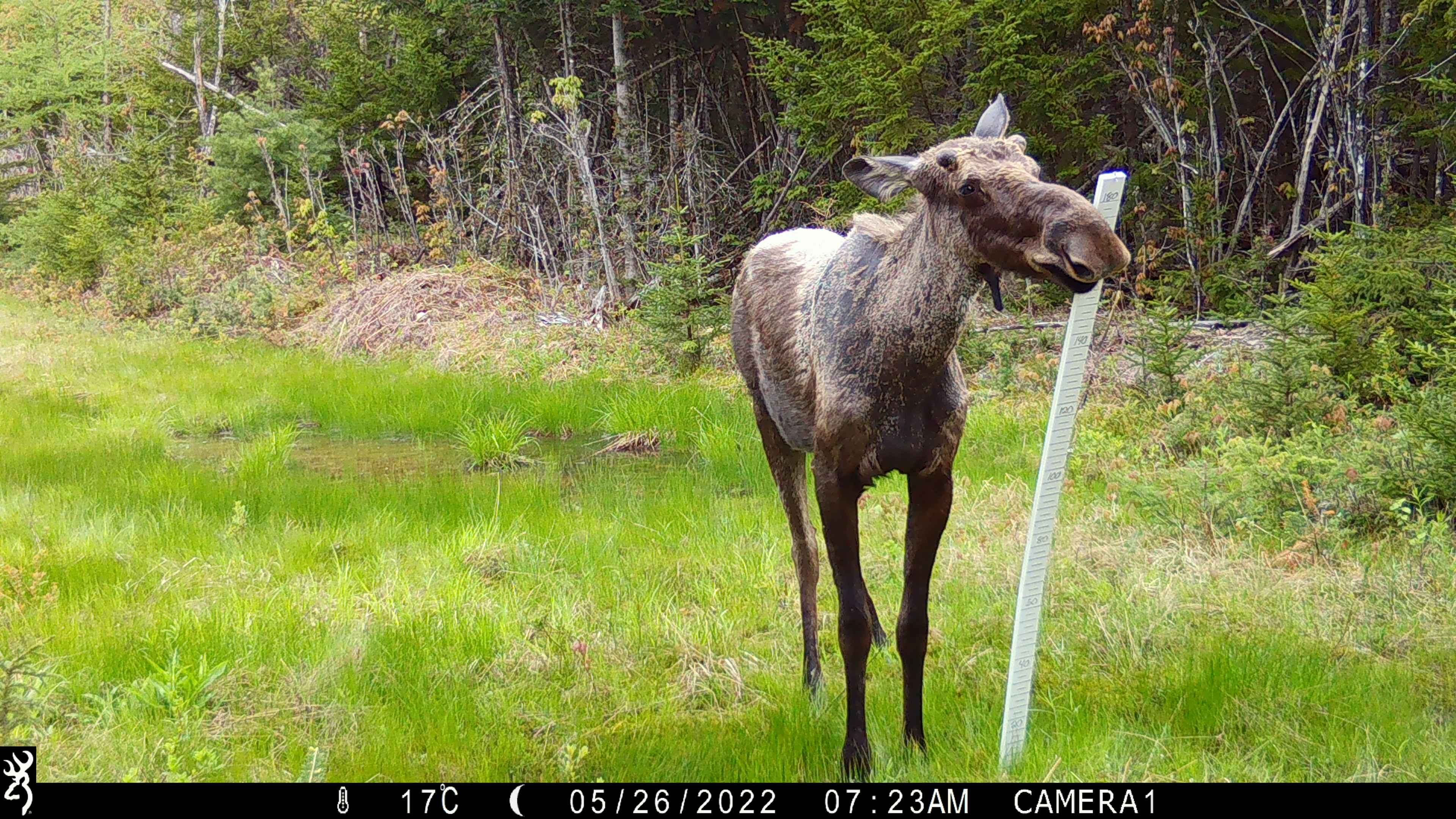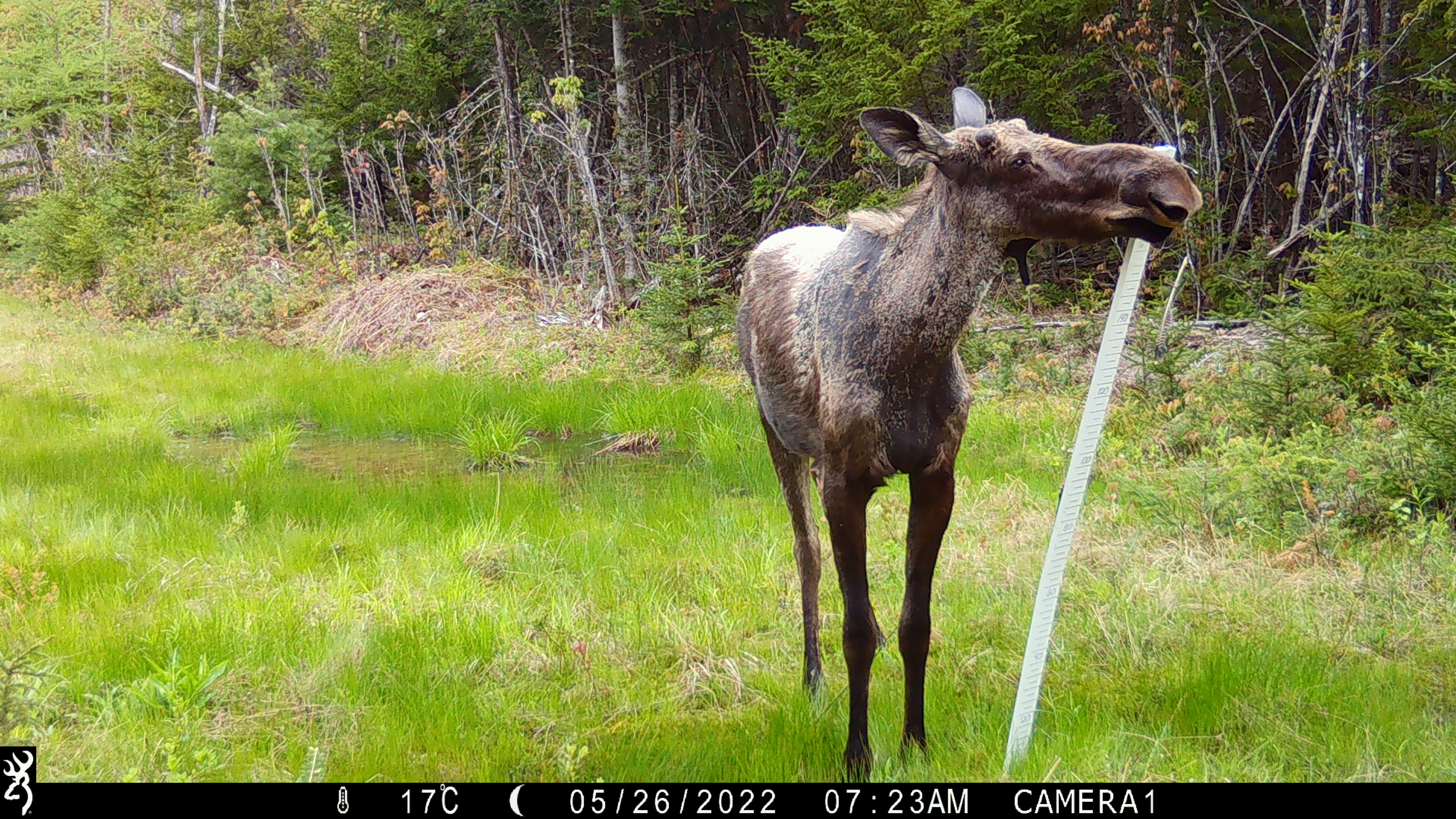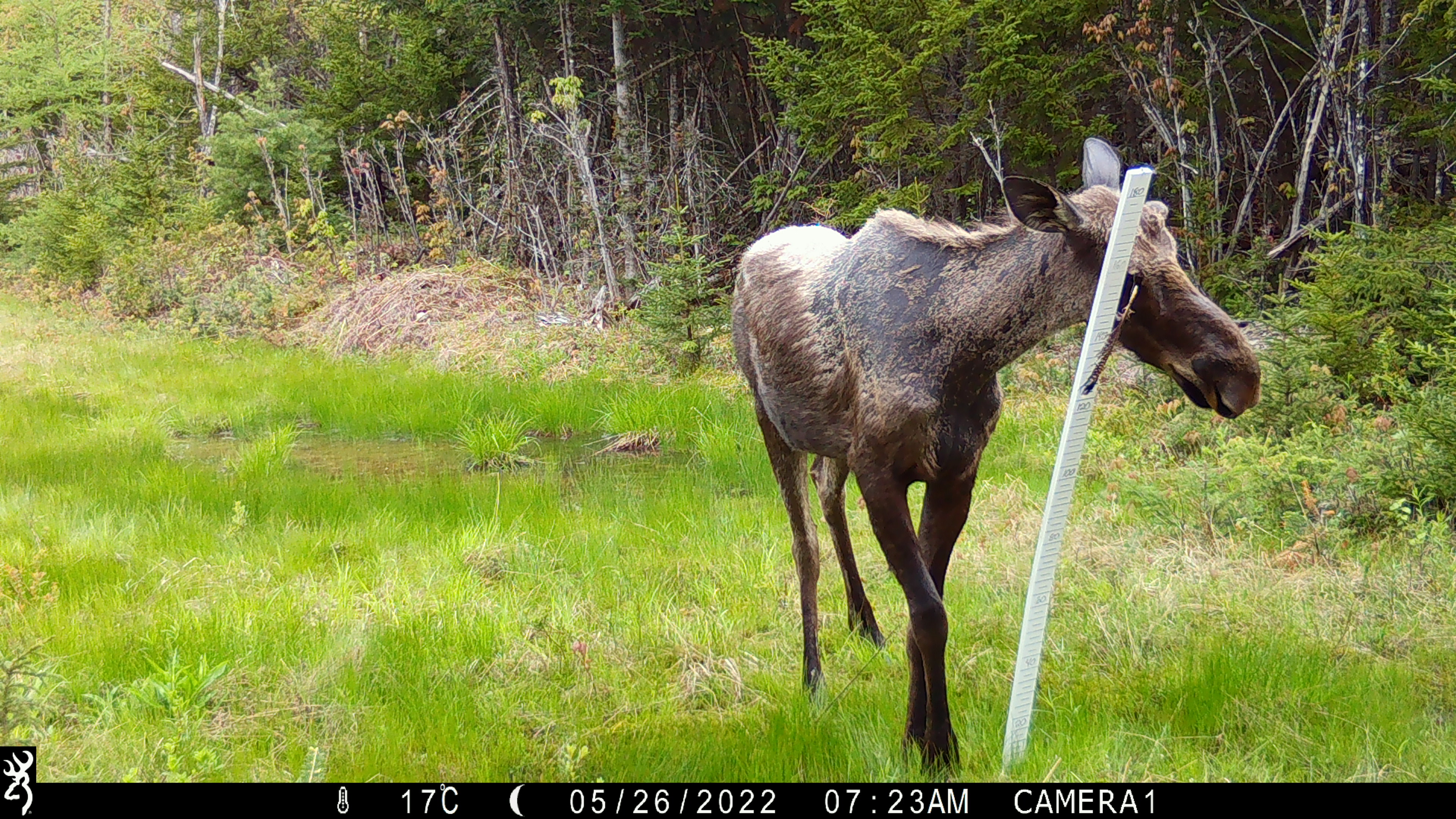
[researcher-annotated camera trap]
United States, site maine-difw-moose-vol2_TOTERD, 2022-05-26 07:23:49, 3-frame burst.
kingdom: Animalia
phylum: Chordata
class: Mammalia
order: Artiodactyla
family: Cervidae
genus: Alces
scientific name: Alces alces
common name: moose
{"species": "moose (Alces alces)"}